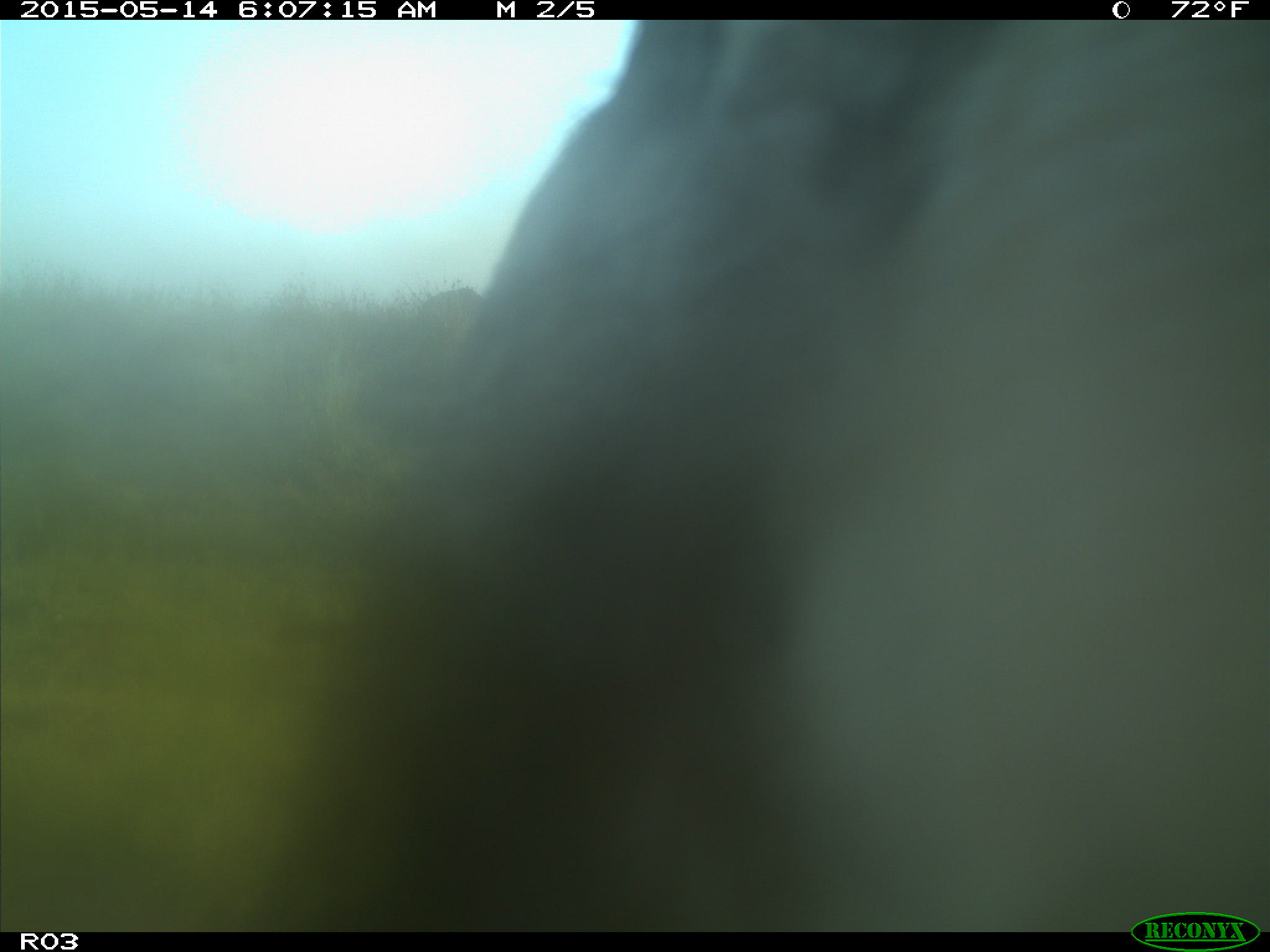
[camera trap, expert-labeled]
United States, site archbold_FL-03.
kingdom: Animalia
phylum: Chordata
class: Mammalia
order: Artiodactyla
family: Bovidae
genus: Bos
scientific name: Bos taurus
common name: domestic cow